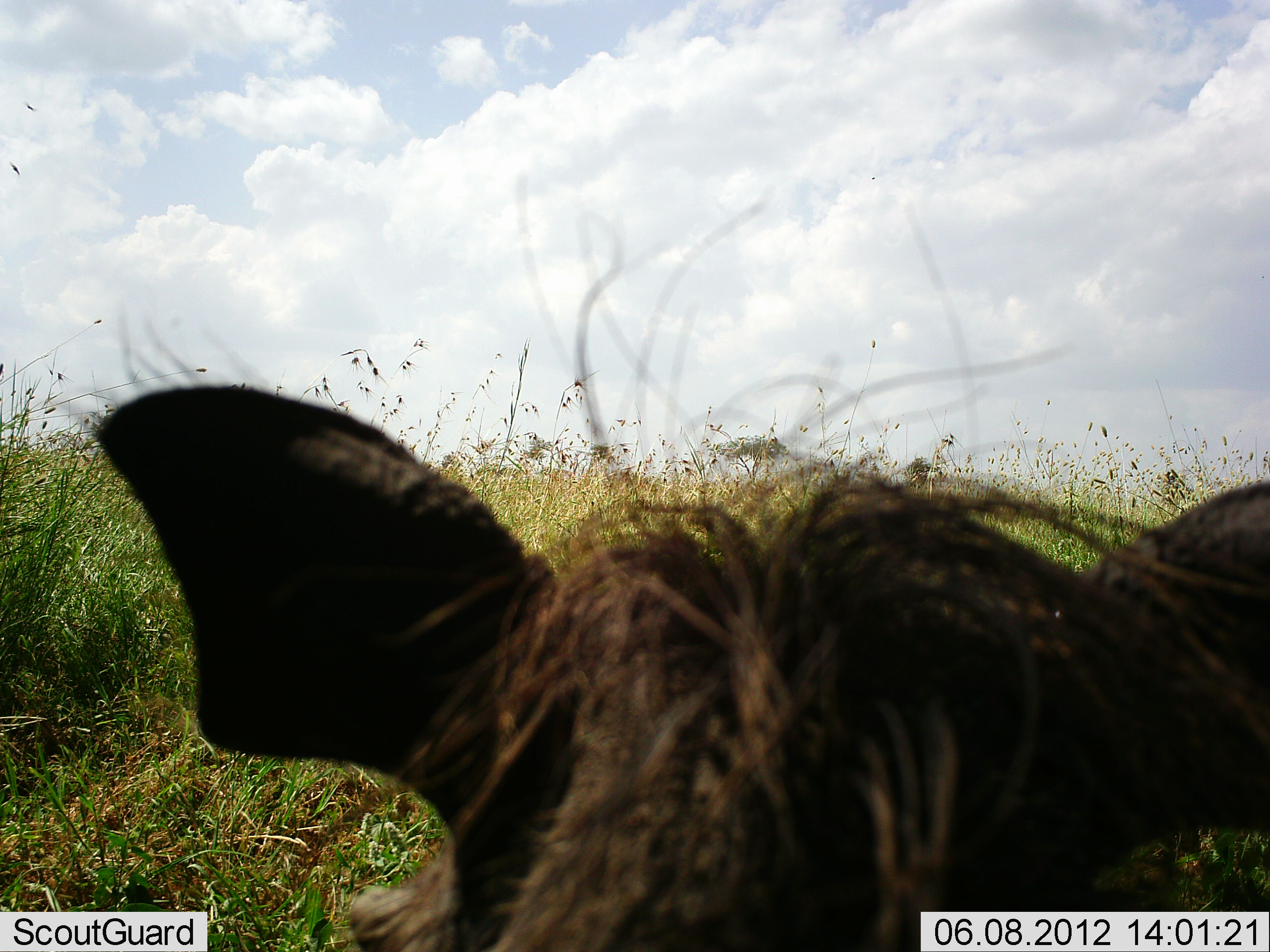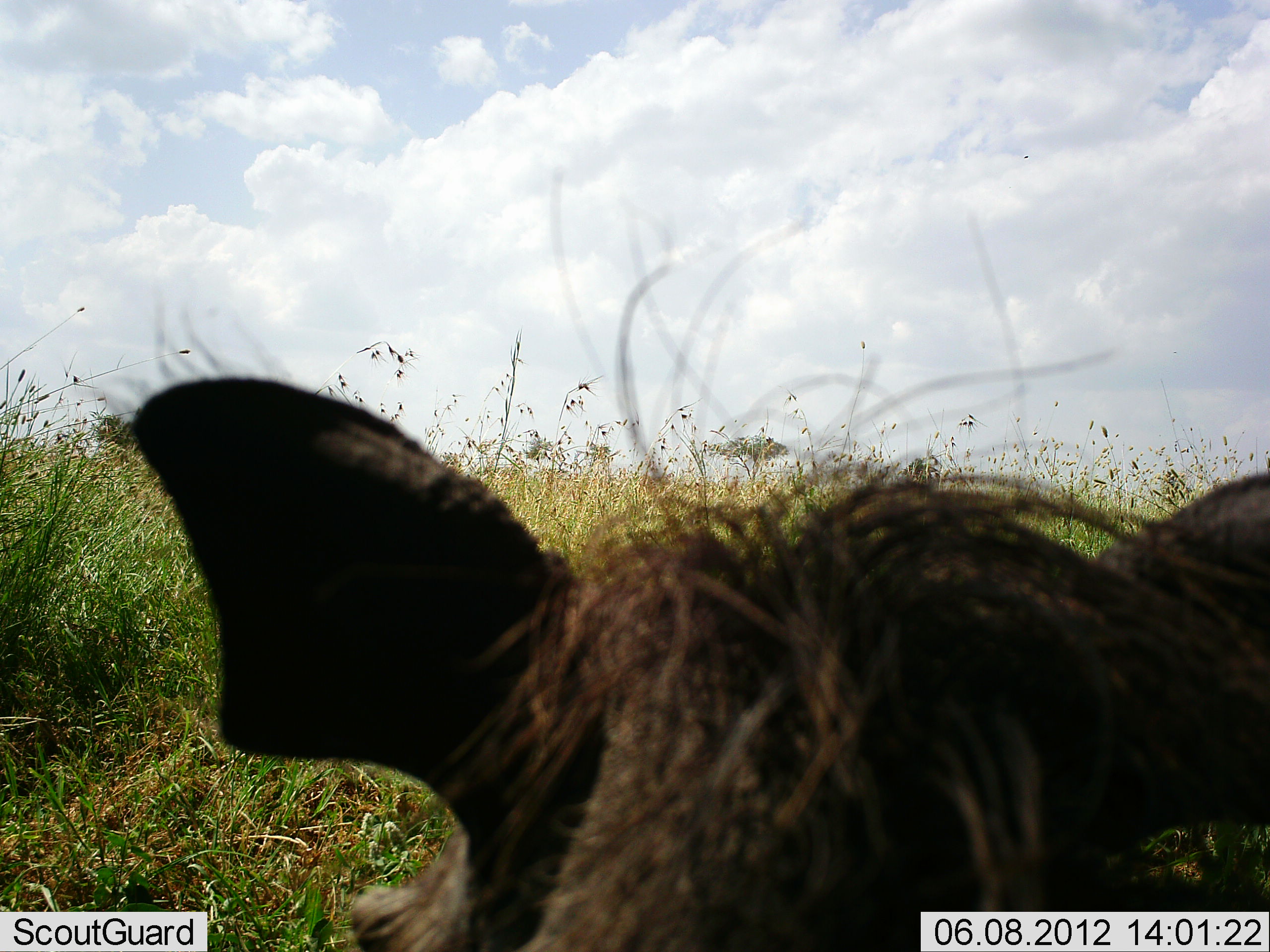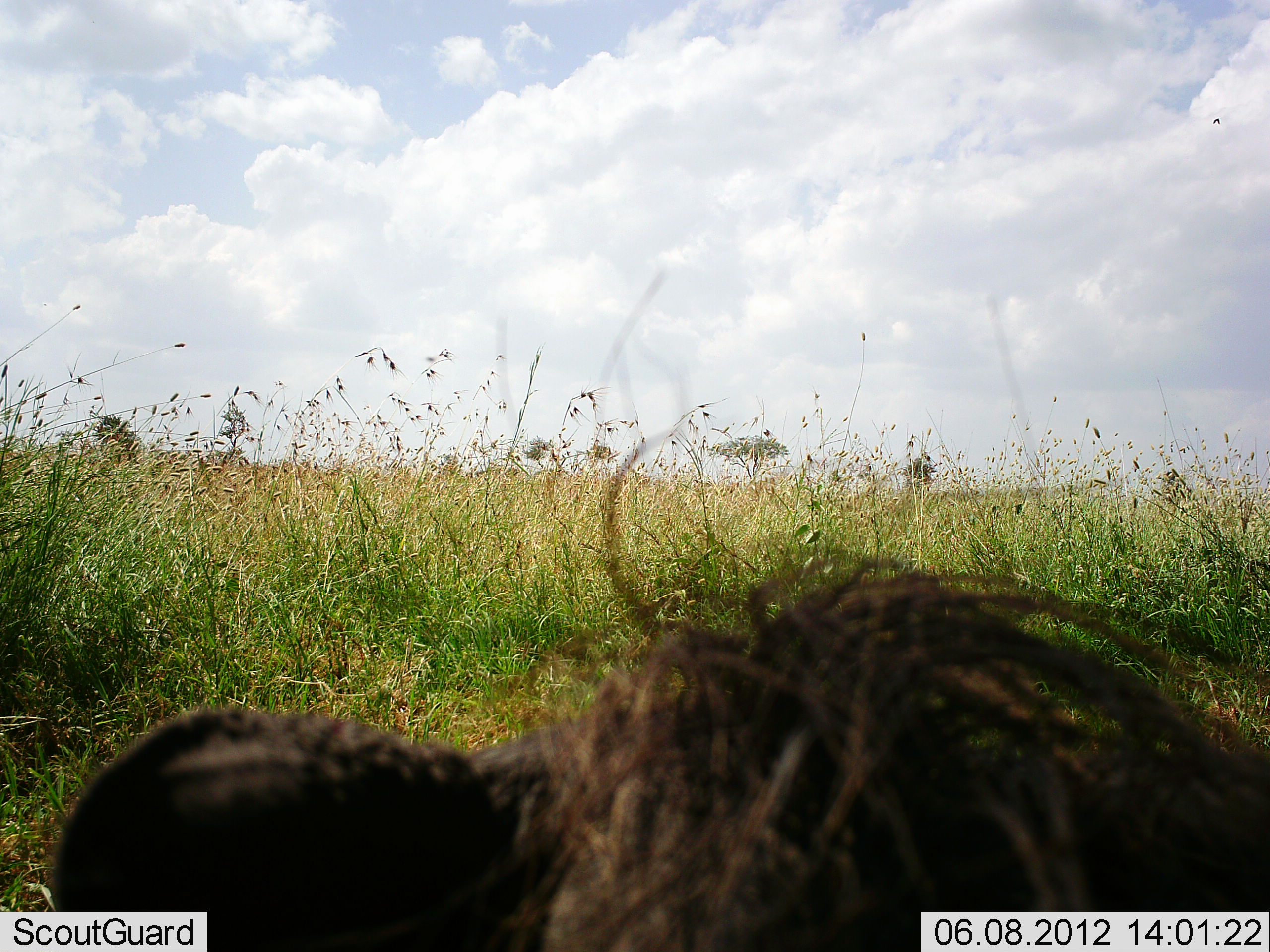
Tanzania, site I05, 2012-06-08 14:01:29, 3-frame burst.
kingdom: Animalia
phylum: Chordata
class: Mammalia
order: Artiodactyla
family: Suidae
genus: Phacochoerus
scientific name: Phacochoerus africanus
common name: warthog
Warthog (Phacochoerus africanus), count 1. Behavior (volunteer vote fractions): standing 80%, resting 10%, moving 10%, interacting 0%. Young present (vote fraction): 0%. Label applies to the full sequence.